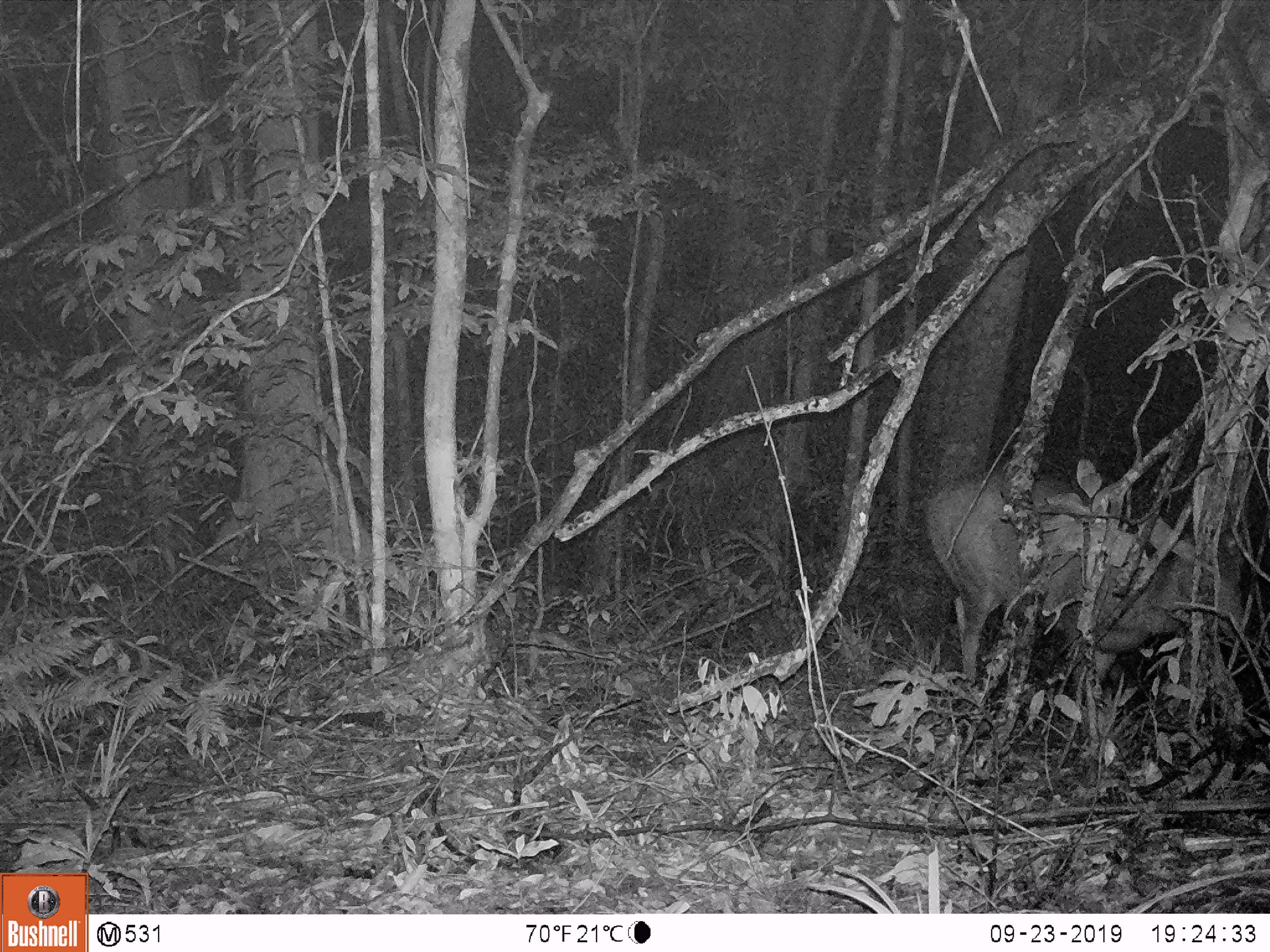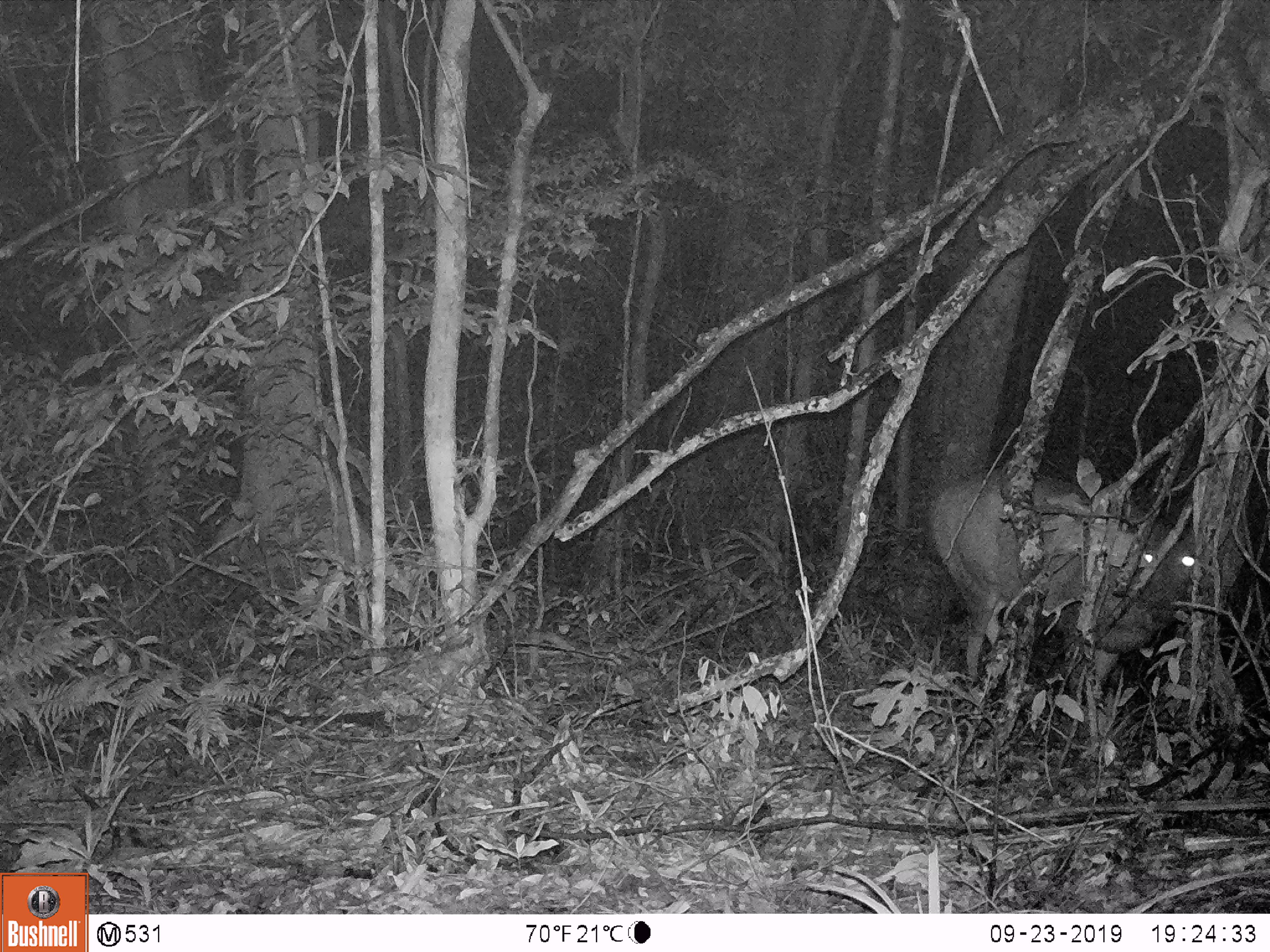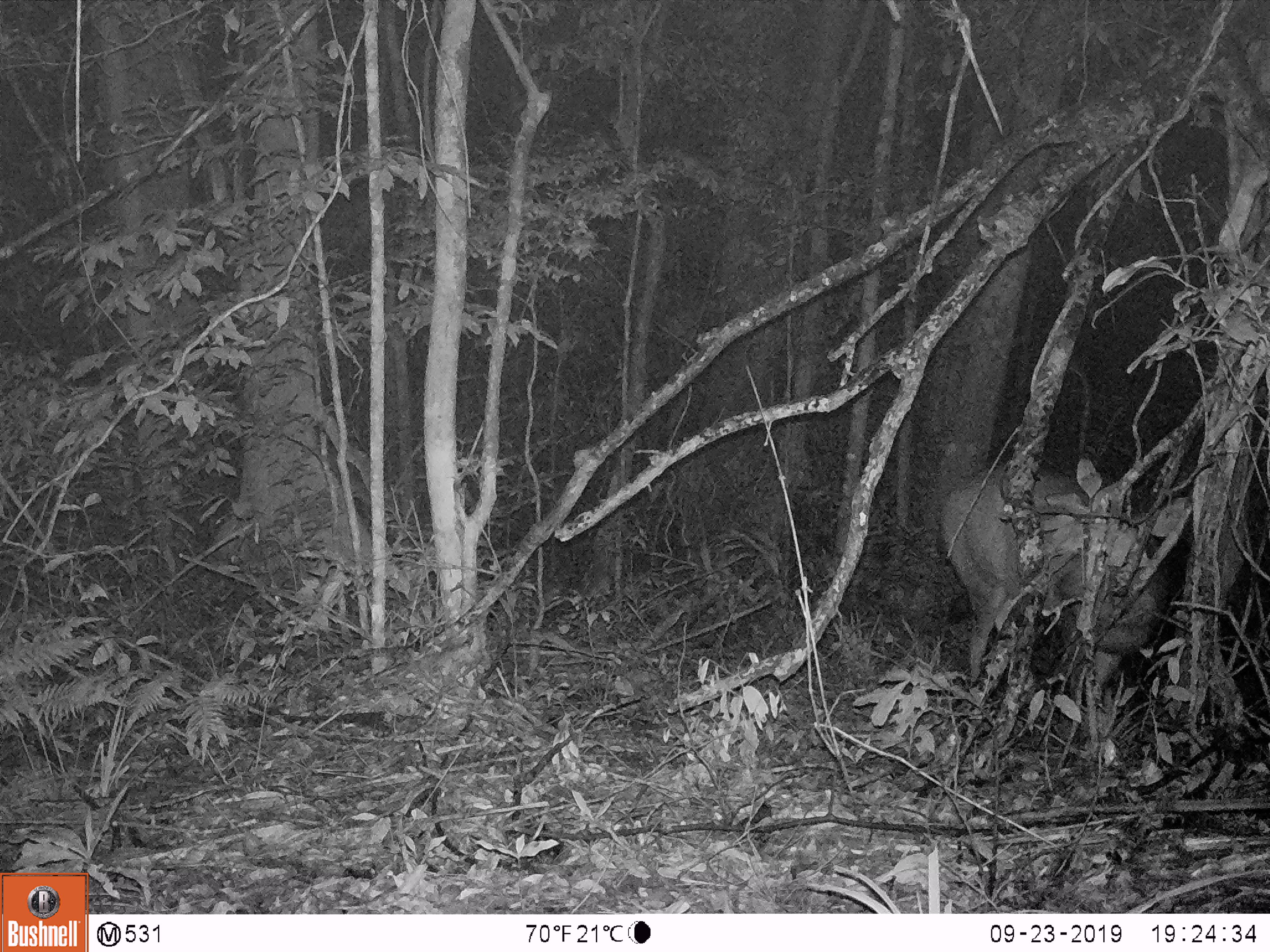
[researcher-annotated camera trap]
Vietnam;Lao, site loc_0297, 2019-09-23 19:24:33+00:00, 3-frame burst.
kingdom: Animalia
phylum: Chordata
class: Mammalia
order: Artiodactyla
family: Cervidae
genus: Rusa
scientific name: Rusa unicolor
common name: sambar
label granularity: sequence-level